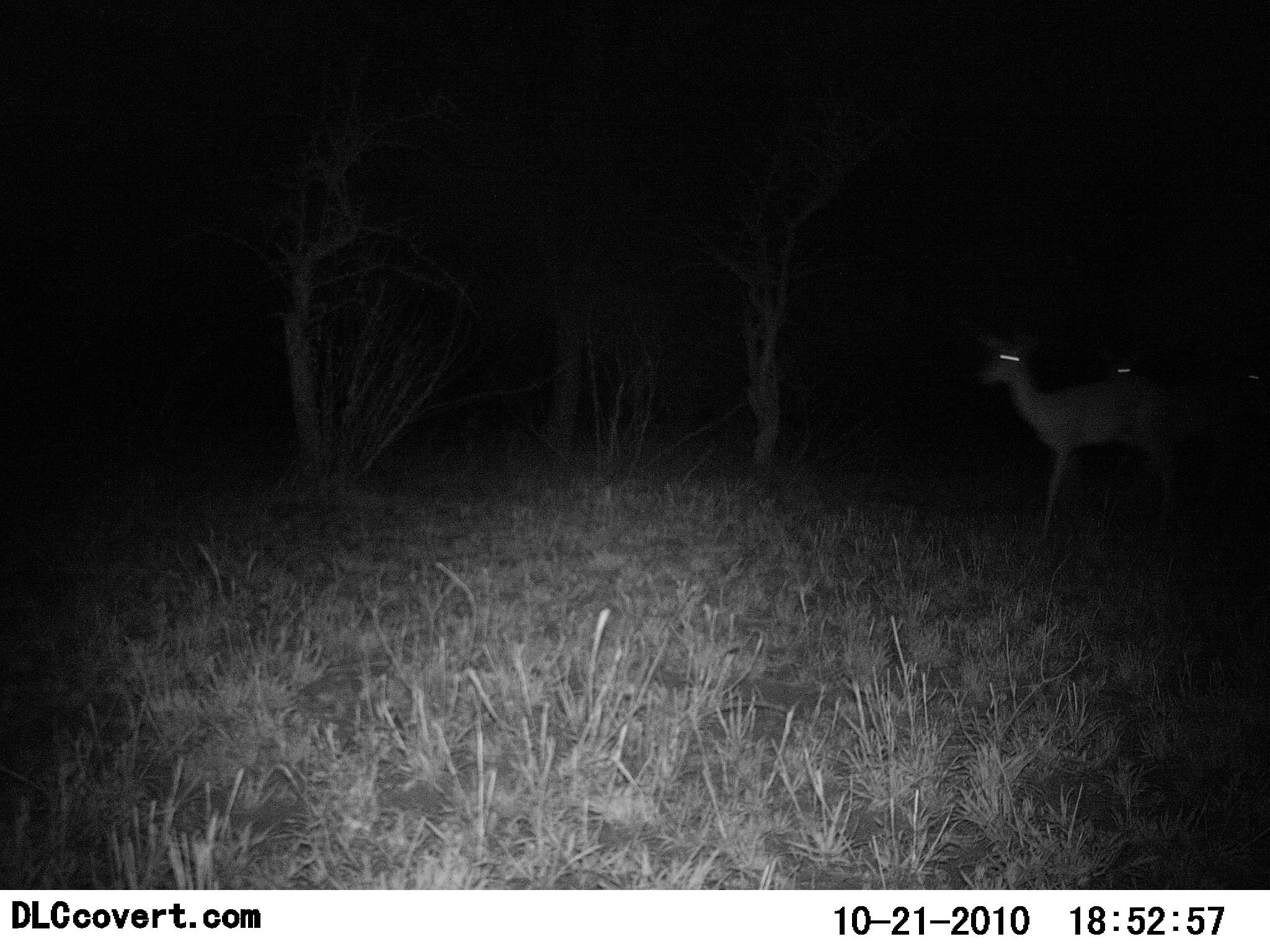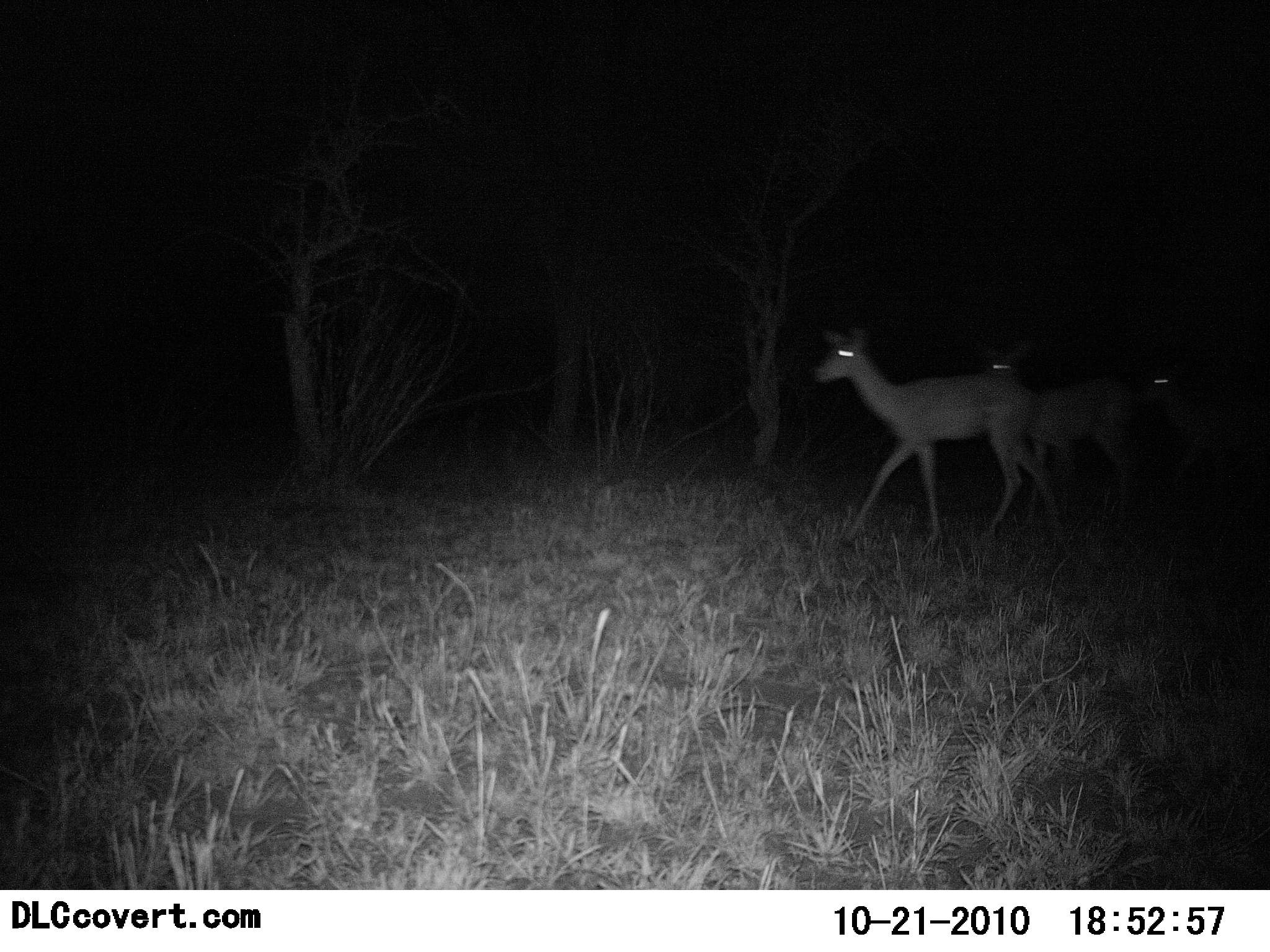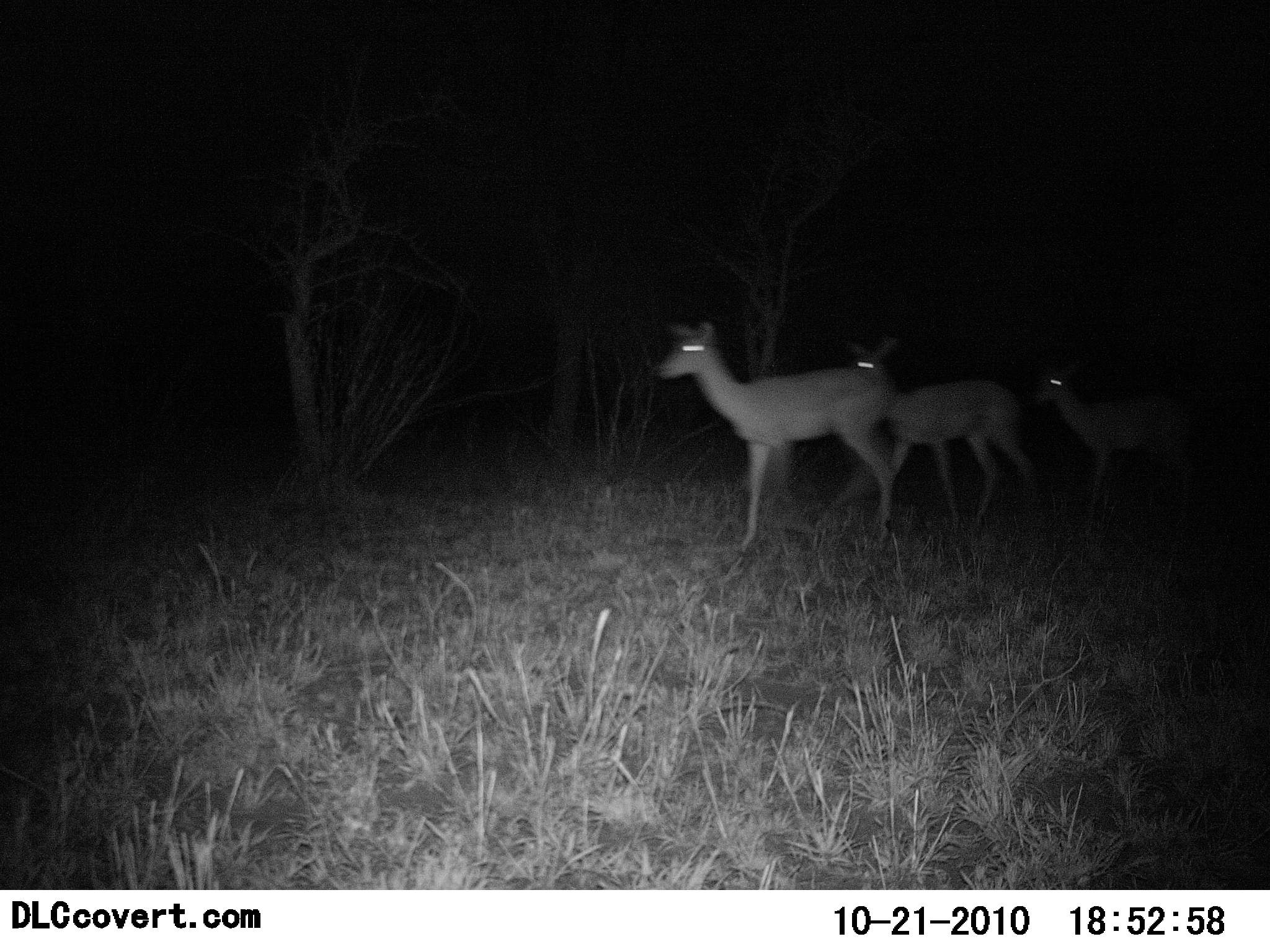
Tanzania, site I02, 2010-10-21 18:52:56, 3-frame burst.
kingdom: Animalia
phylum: Chordata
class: Mammalia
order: Artiodactyla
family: Bovidae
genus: Redunca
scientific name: Redunca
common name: reedbuck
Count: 3.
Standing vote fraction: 0%.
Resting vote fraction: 0%.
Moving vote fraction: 100%.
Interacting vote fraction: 0%.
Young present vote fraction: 0%.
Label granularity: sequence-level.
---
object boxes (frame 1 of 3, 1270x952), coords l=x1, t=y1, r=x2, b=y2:
animal: l=971, t=340, r=1199, b=541; l=1106, t=349, r=1234, b=514; l=1164, t=347, r=1270, b=489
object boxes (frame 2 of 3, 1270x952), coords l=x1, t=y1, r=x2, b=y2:
animal: l=814, t=324, r=1064, b=553; l=979, t=355, r=1146, b=529; l=1137, t=361, r=1270, b=518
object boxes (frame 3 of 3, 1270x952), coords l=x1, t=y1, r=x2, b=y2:
animal: l=654, t=316, r=895, b=558; l=815, t=341, r=1049, b=544; l=1025, t=362, r=1210, b=543